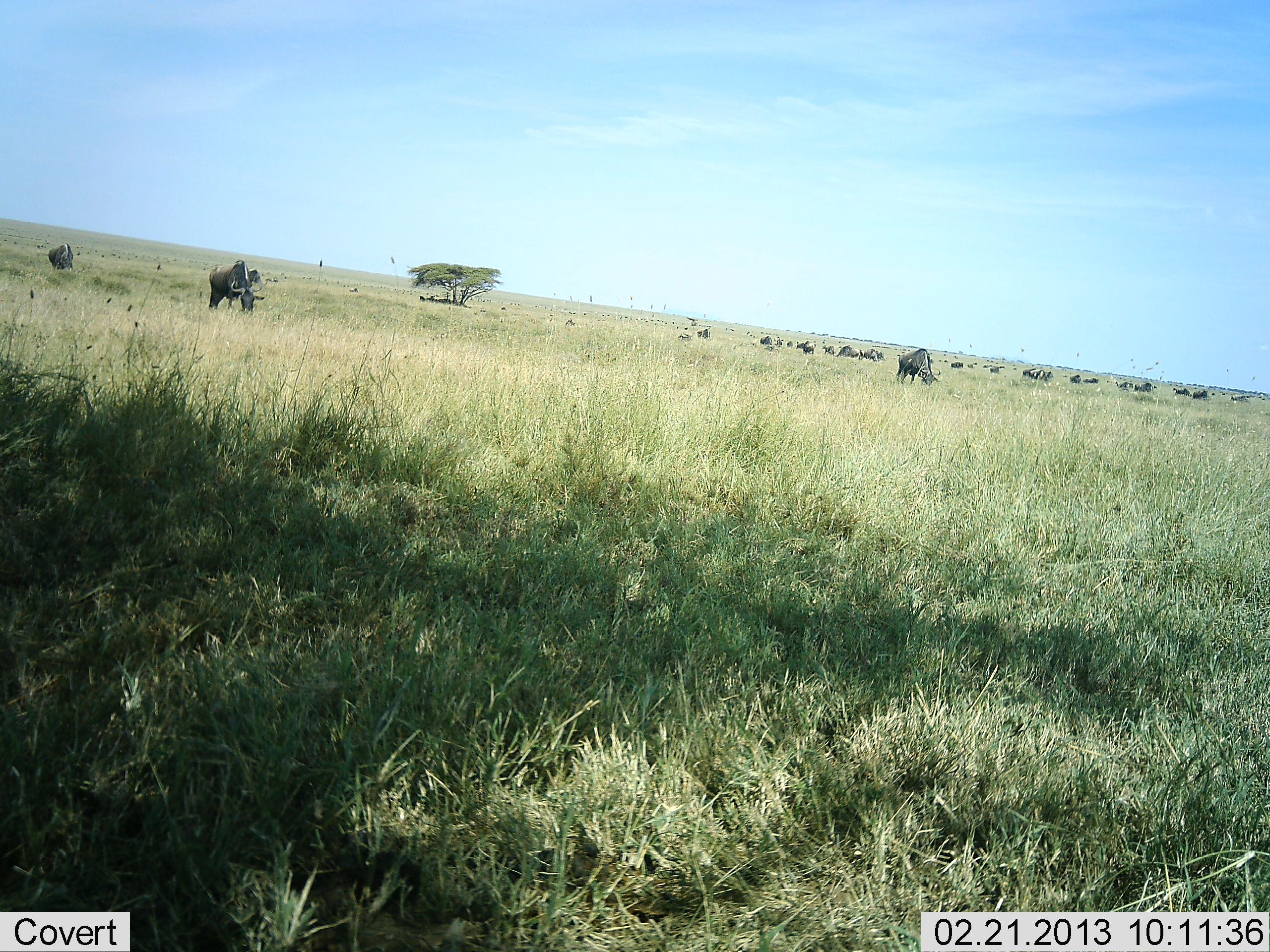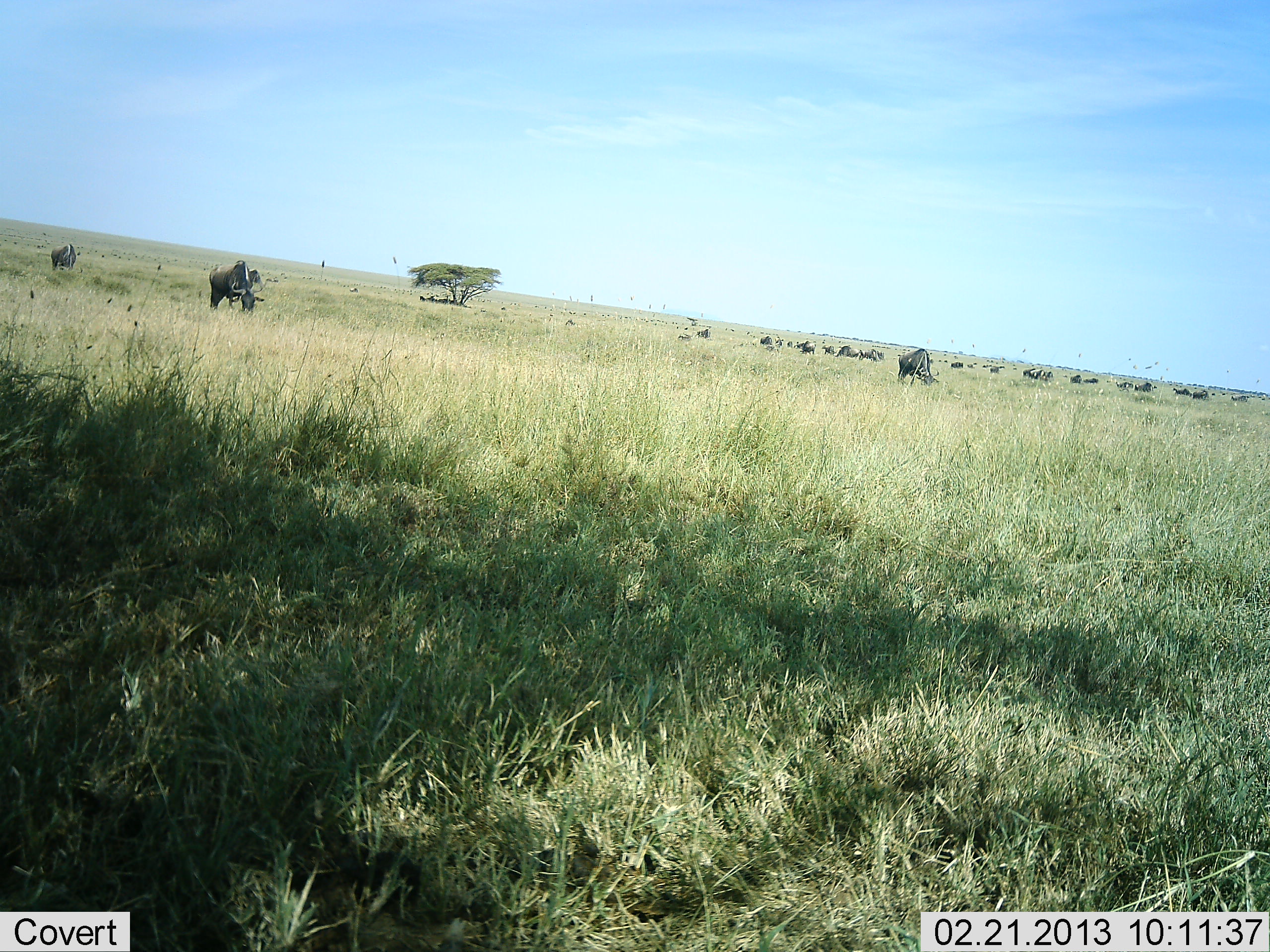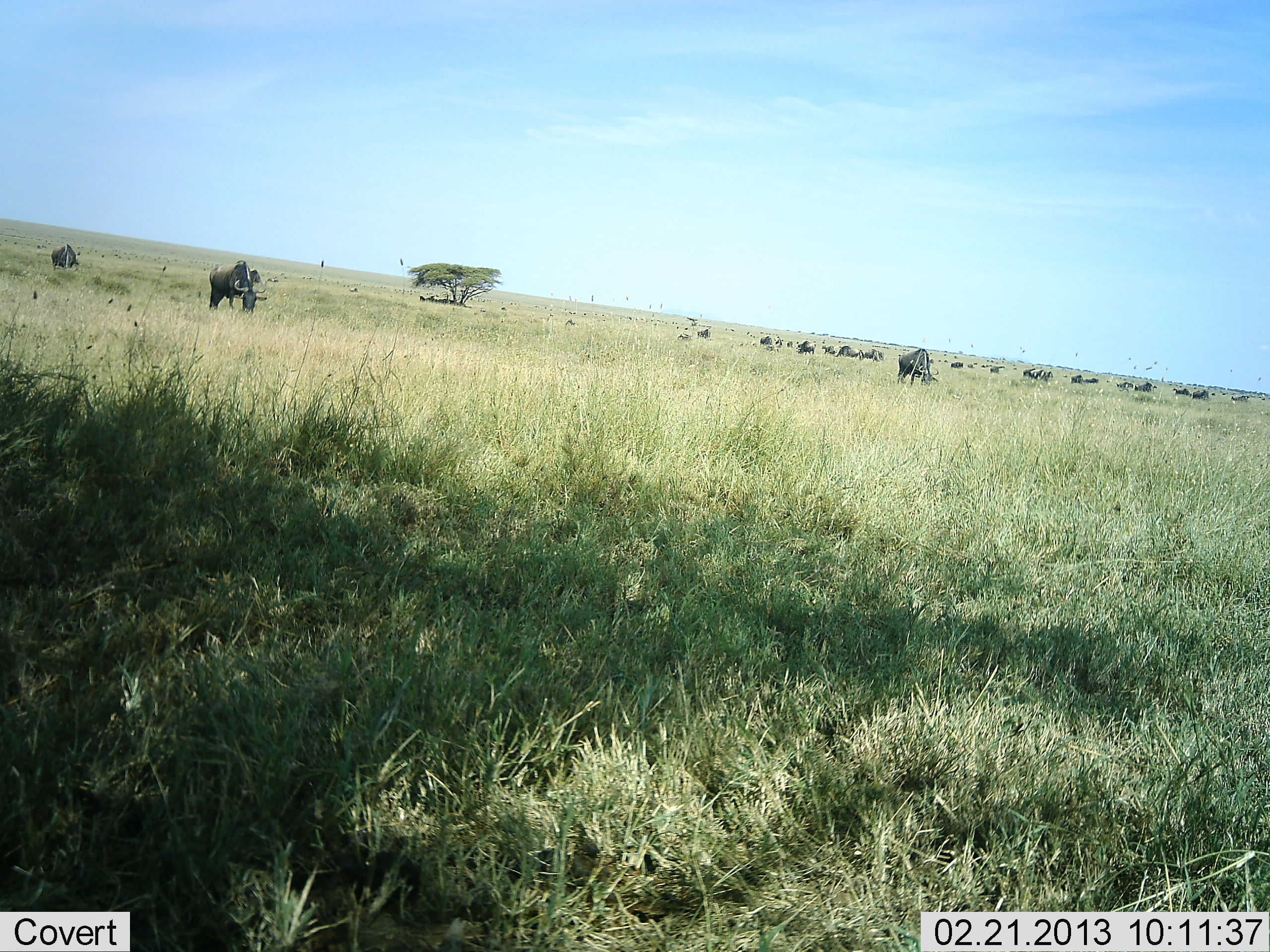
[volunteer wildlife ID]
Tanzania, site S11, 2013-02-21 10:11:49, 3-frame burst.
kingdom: Animalia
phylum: Chordata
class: Mammalia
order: Artiodactyla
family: Bovidae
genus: Connochaetes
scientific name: Connochaetes taurinus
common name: blue wildebeest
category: wildebeest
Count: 11-50.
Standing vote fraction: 33%.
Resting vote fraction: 7%.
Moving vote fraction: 13%.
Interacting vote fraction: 0%.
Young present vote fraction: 0%.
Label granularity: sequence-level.